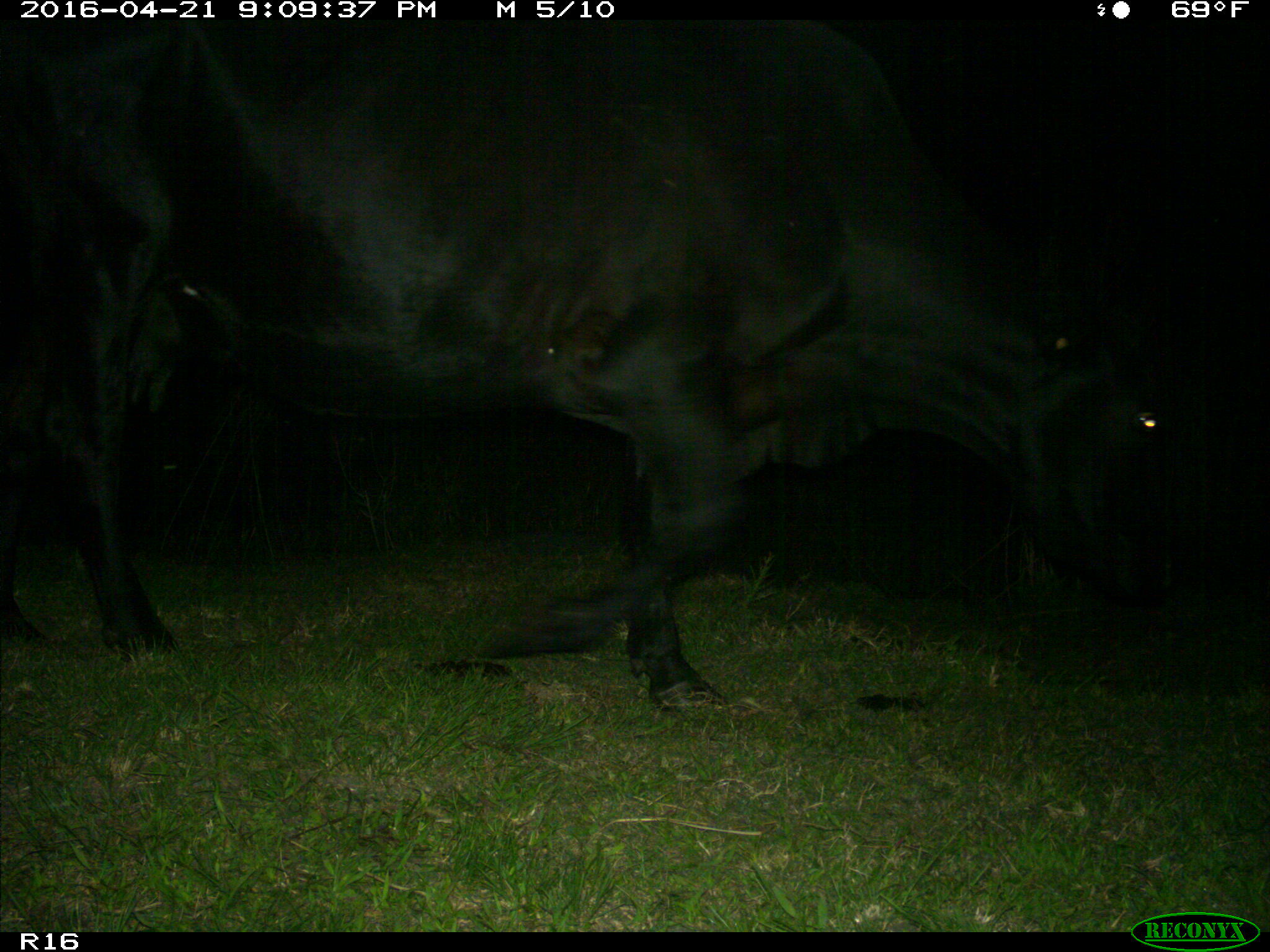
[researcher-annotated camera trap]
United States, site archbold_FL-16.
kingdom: Animalia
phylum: Chordata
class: Mammalia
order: Artiodactyla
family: Bovidae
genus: Bos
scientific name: Bos taurus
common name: domestic cow